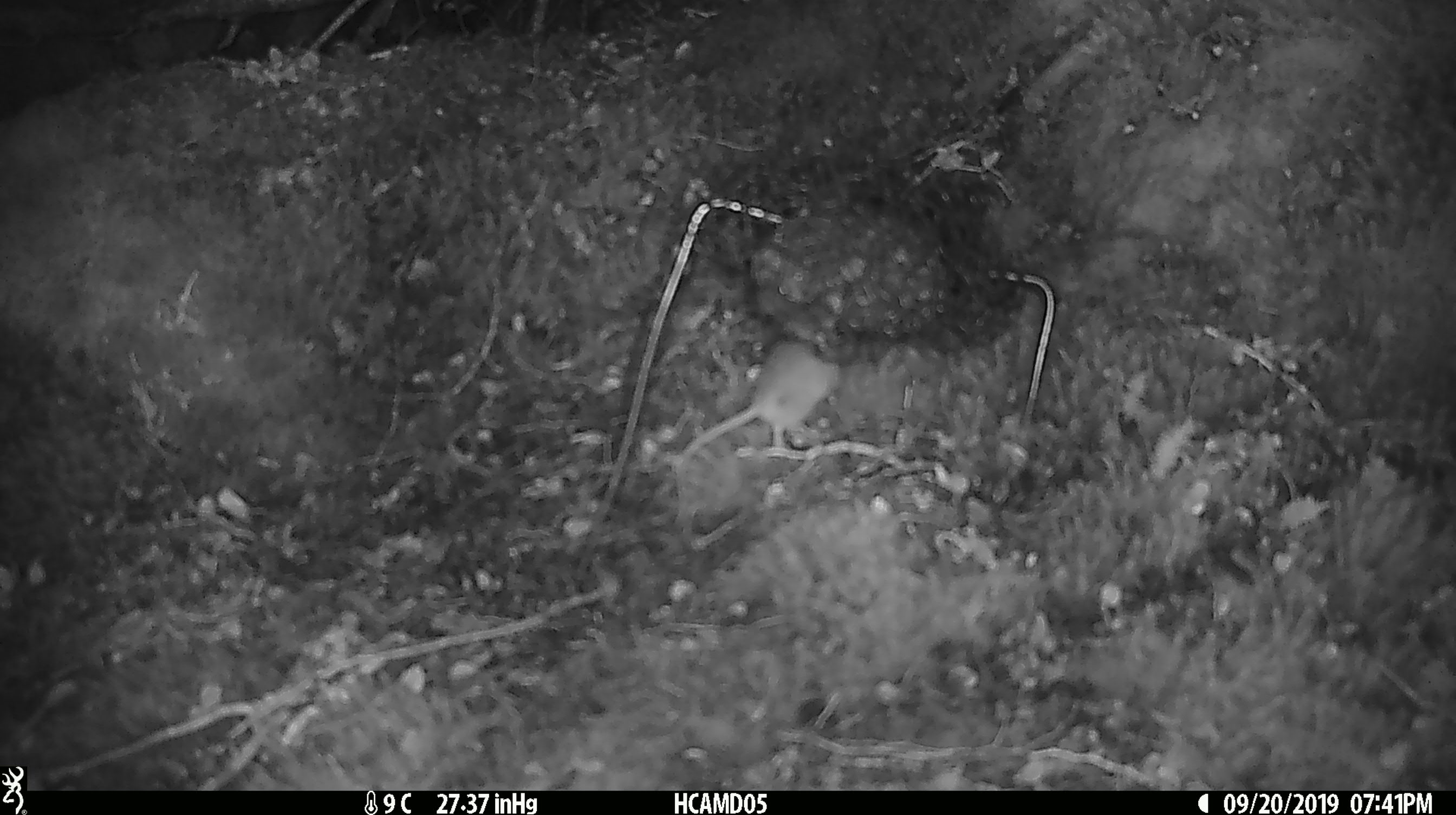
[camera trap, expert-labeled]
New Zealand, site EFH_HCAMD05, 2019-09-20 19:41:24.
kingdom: Animalia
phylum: Chordata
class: Mammalia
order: Rodentia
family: Muridae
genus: Mus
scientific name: Mus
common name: mouse